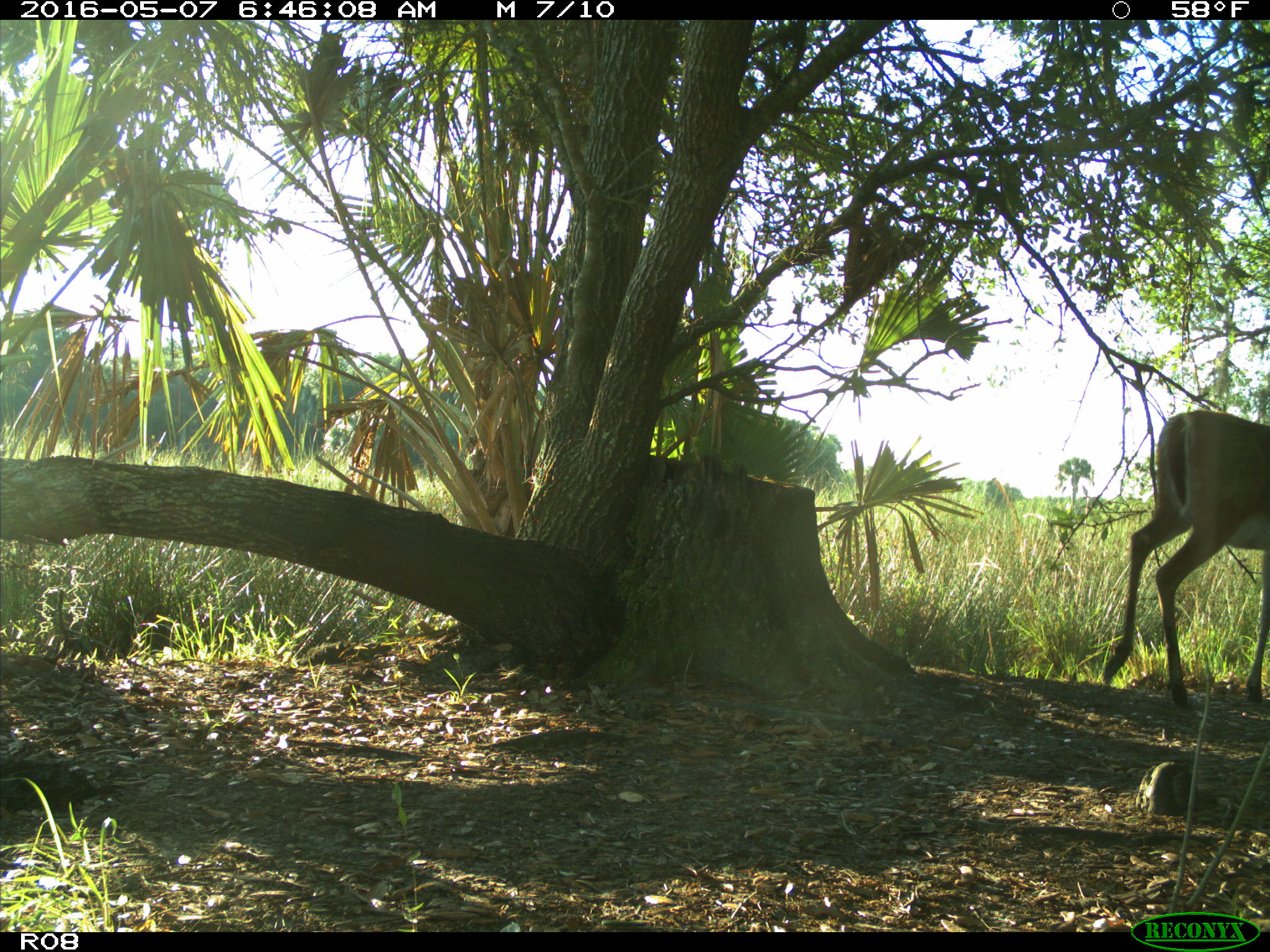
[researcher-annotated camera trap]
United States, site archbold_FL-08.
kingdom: Animalia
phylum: Chordata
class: Mammalia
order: Artiodactyla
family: Cervidae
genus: Odocoileus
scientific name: Odocoileus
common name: deer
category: unidentified deer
Unidentified deer (deer) (Odocoileus).